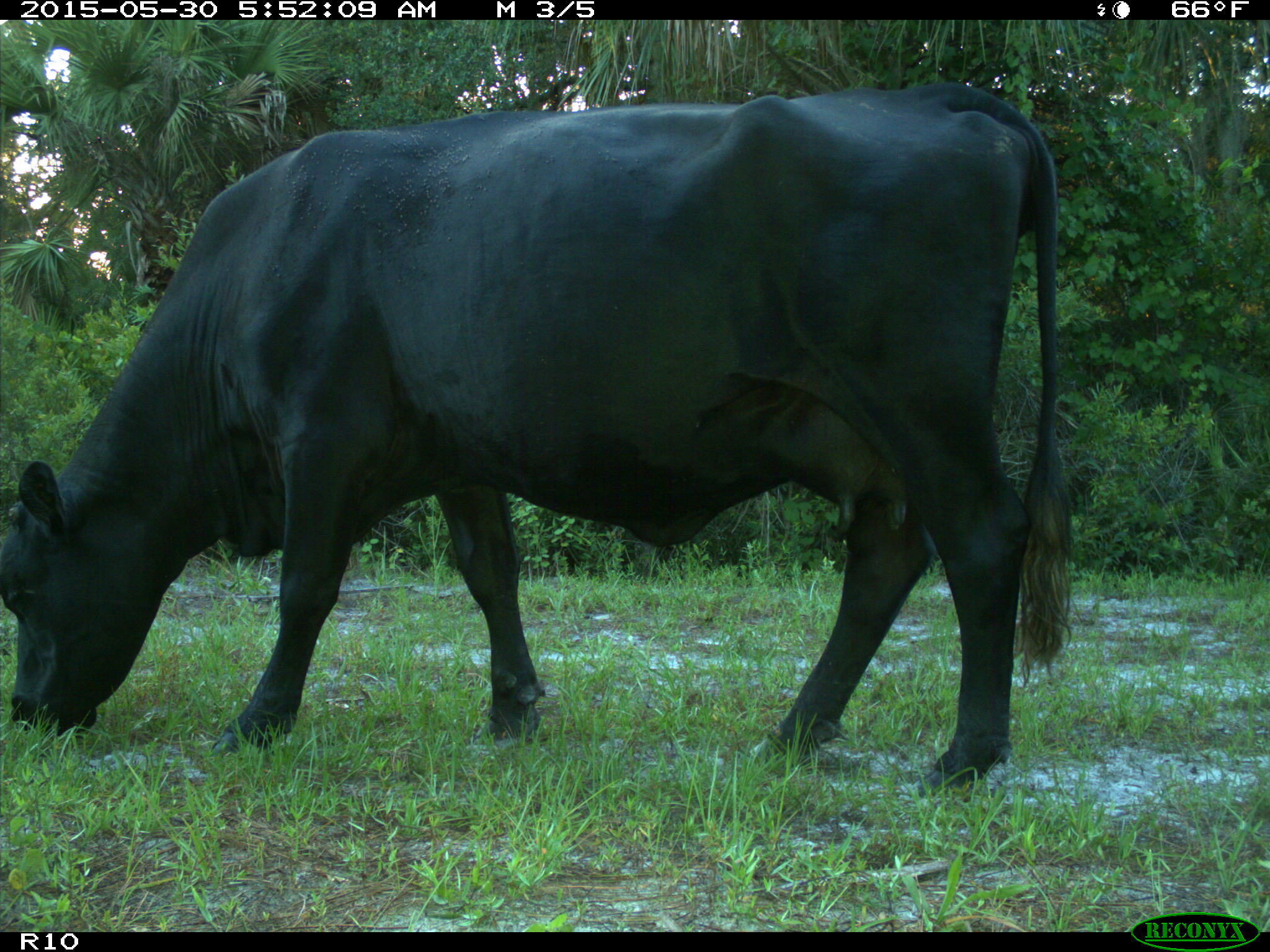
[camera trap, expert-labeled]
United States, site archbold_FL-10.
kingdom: Animalia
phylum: Chordata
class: Mammalia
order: Artiodactyla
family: Bovidae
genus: Bos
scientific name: Bos taurus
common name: domestic cow